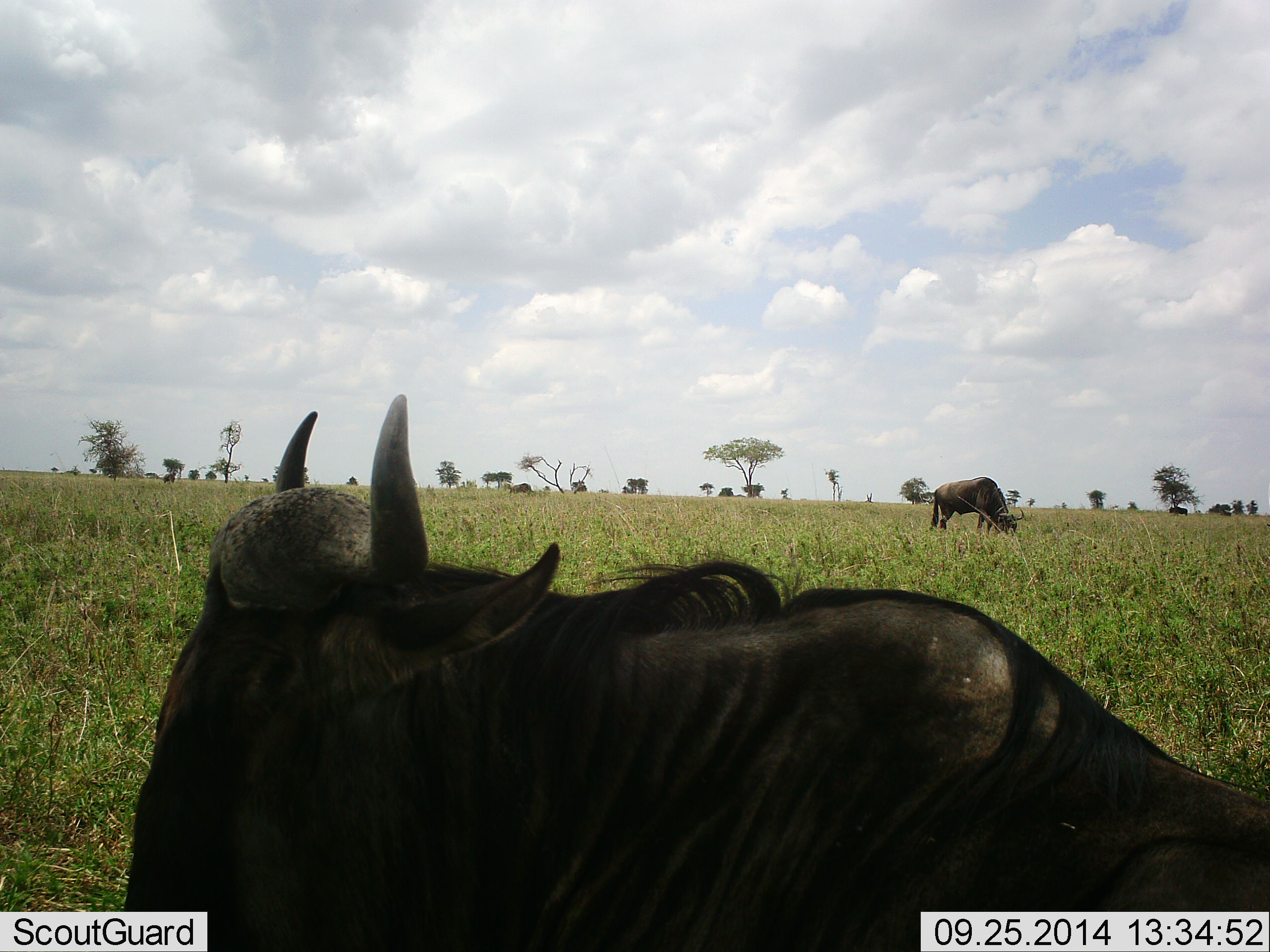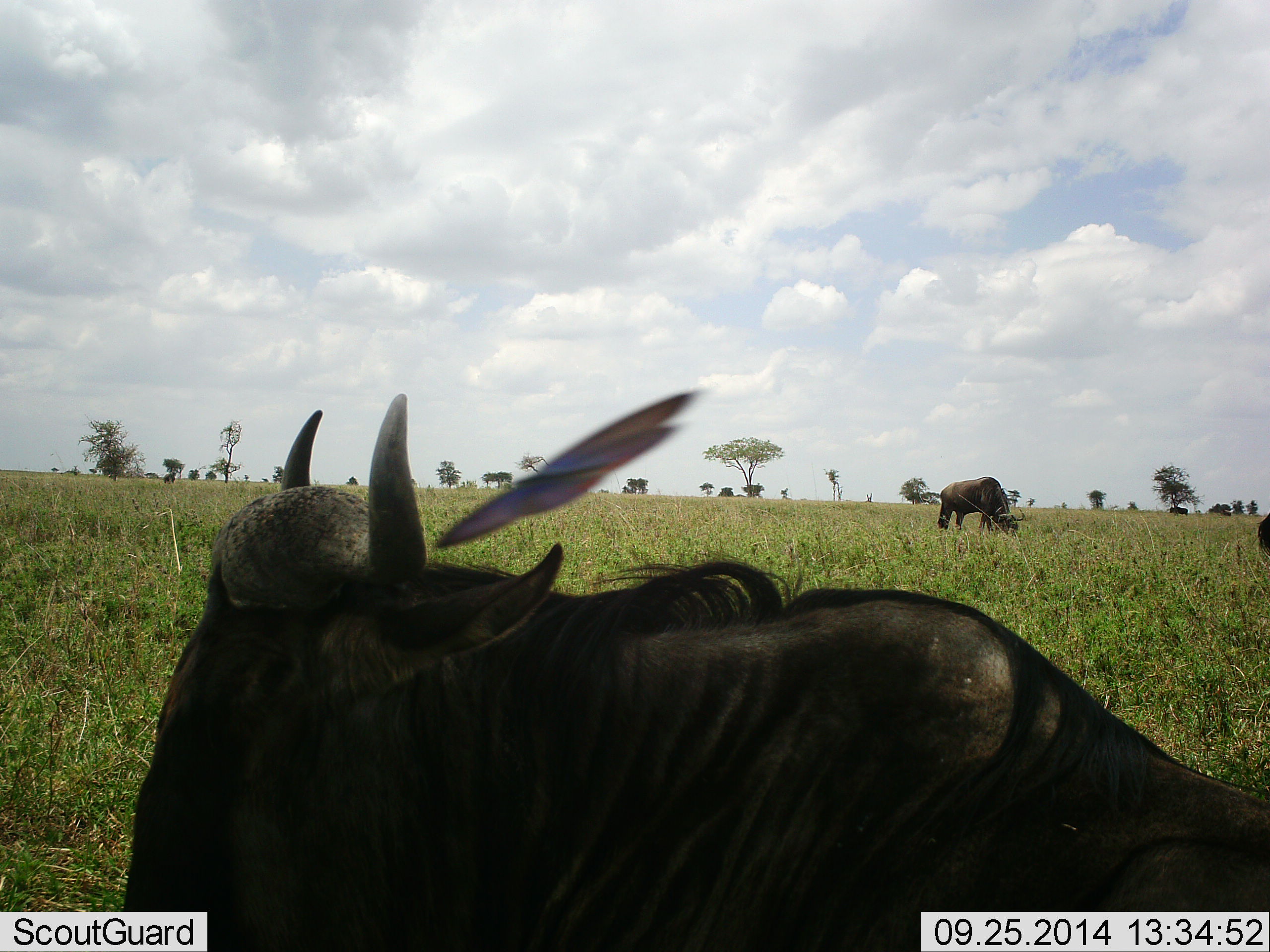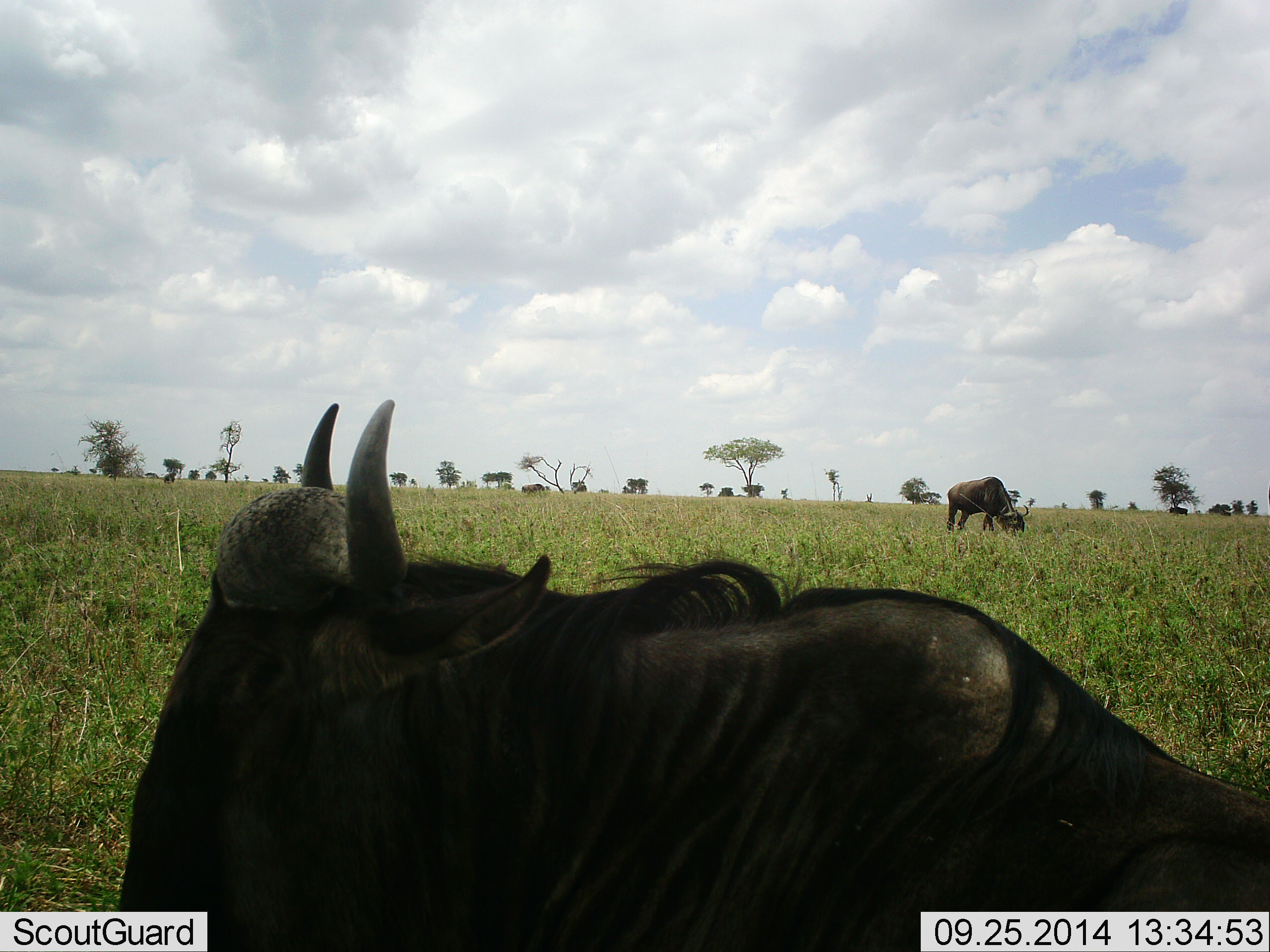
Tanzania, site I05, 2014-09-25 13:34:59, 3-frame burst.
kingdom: Animalia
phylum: Chordata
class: Mammalia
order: Artiodactyla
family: Bovidae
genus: Connochaetes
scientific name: Connochaetes taurinus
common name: blue wildebeest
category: wildebeest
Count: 3.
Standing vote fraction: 33%.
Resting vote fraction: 61%.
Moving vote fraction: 6%.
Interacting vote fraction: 0%.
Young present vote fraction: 0%.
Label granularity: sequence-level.